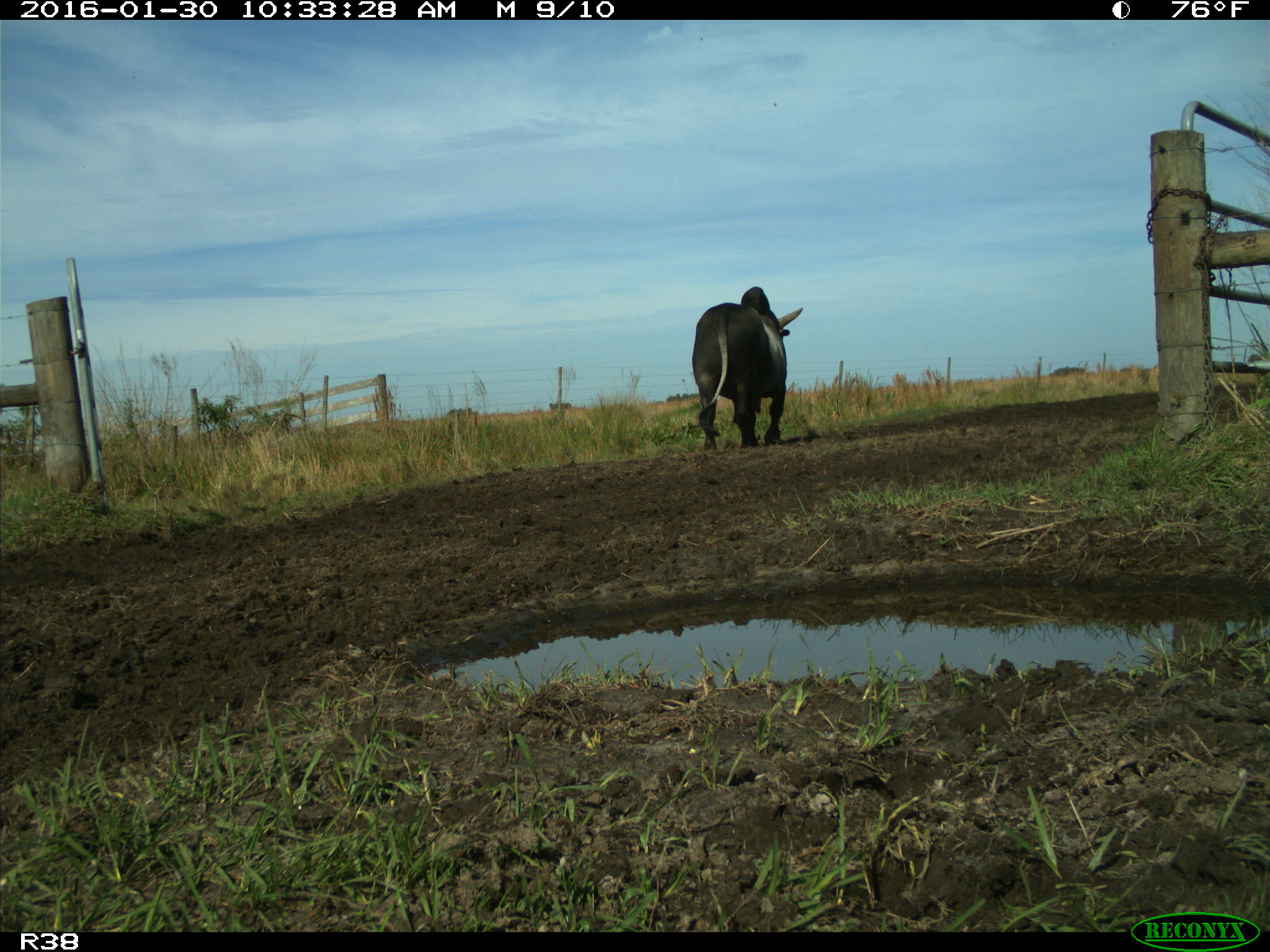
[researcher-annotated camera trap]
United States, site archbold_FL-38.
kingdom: Animalia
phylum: Chordata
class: Mammalia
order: Artiodactyla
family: Bovidae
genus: Bos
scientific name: Bos taurus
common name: domestic cow